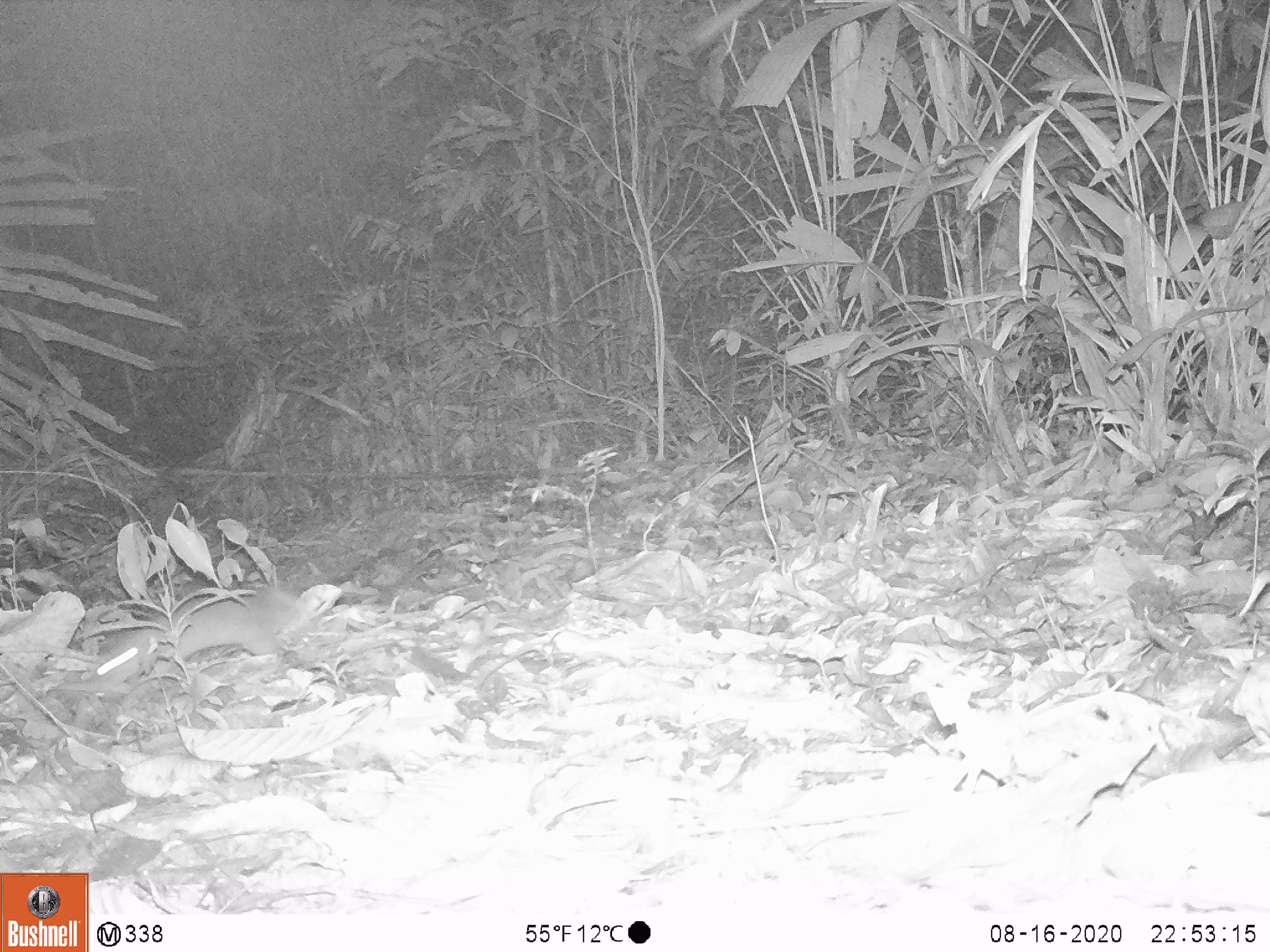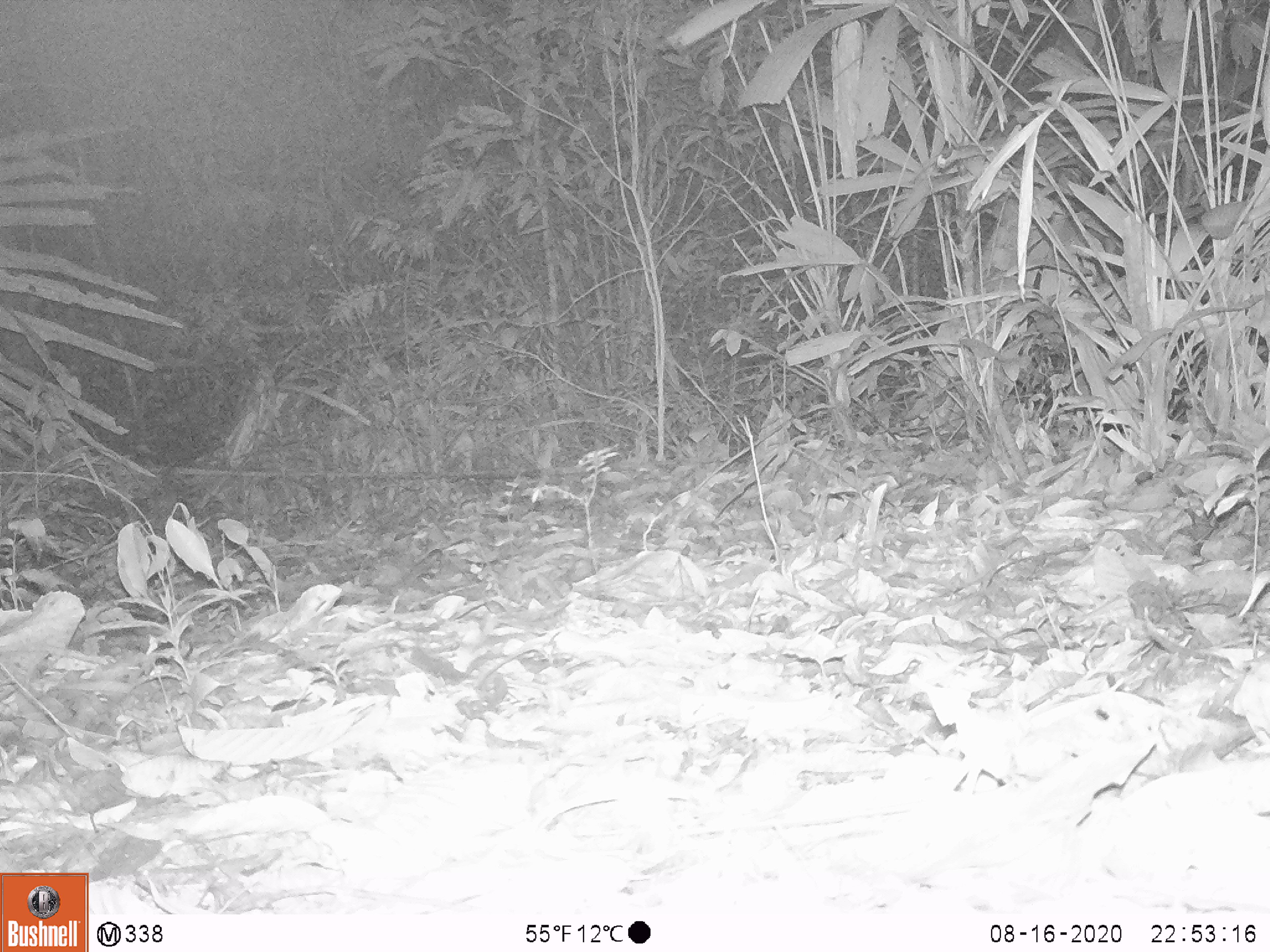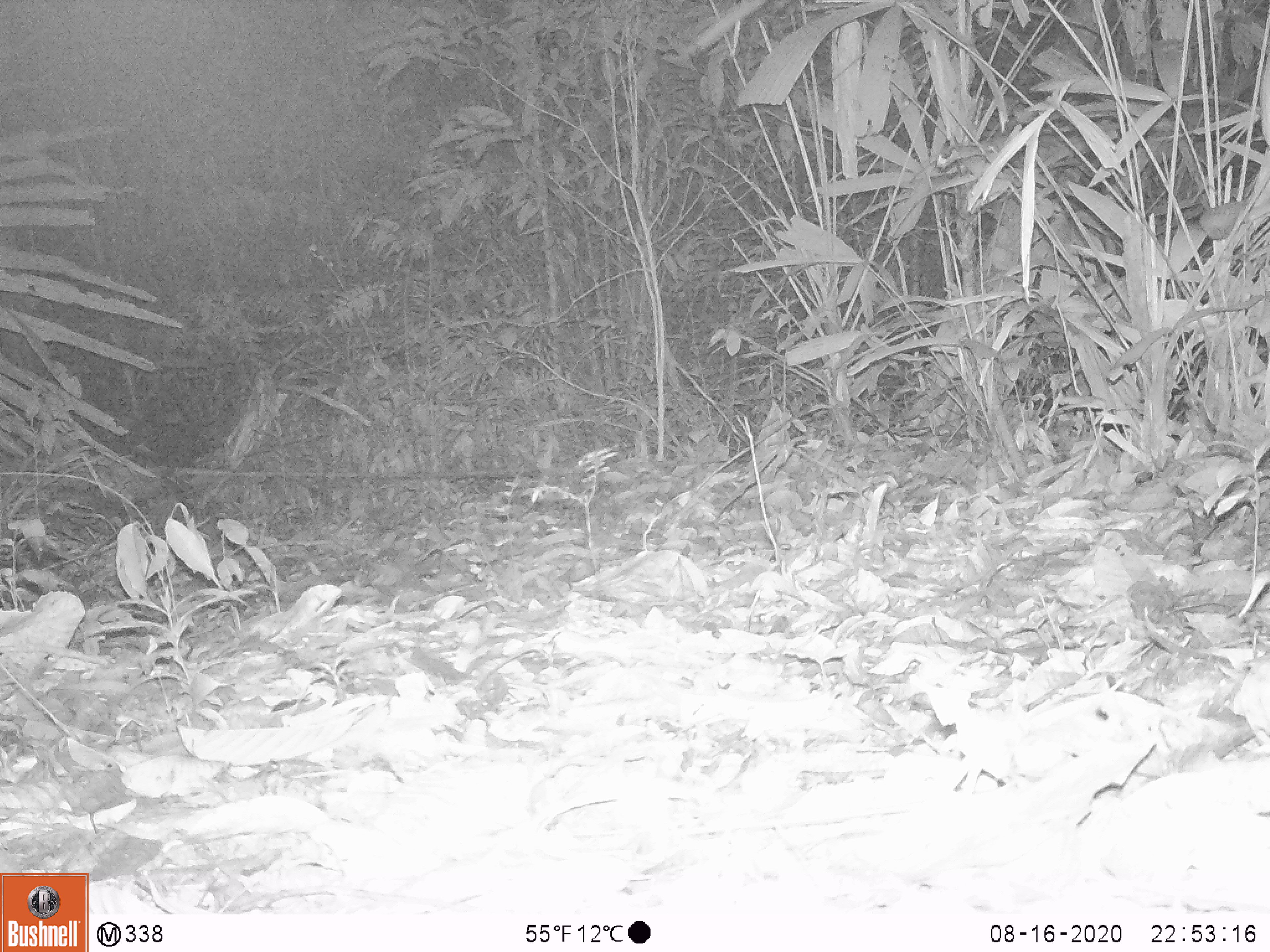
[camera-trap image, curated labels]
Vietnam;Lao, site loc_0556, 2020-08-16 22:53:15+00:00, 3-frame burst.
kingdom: Animalia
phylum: Chordata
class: Mammalia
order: Rodentia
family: Muridae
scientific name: Muridae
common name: old-world mice and rats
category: unidentified murid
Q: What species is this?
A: Unidentified murid (old-world mice and rats) (Muridae).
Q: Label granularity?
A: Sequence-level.